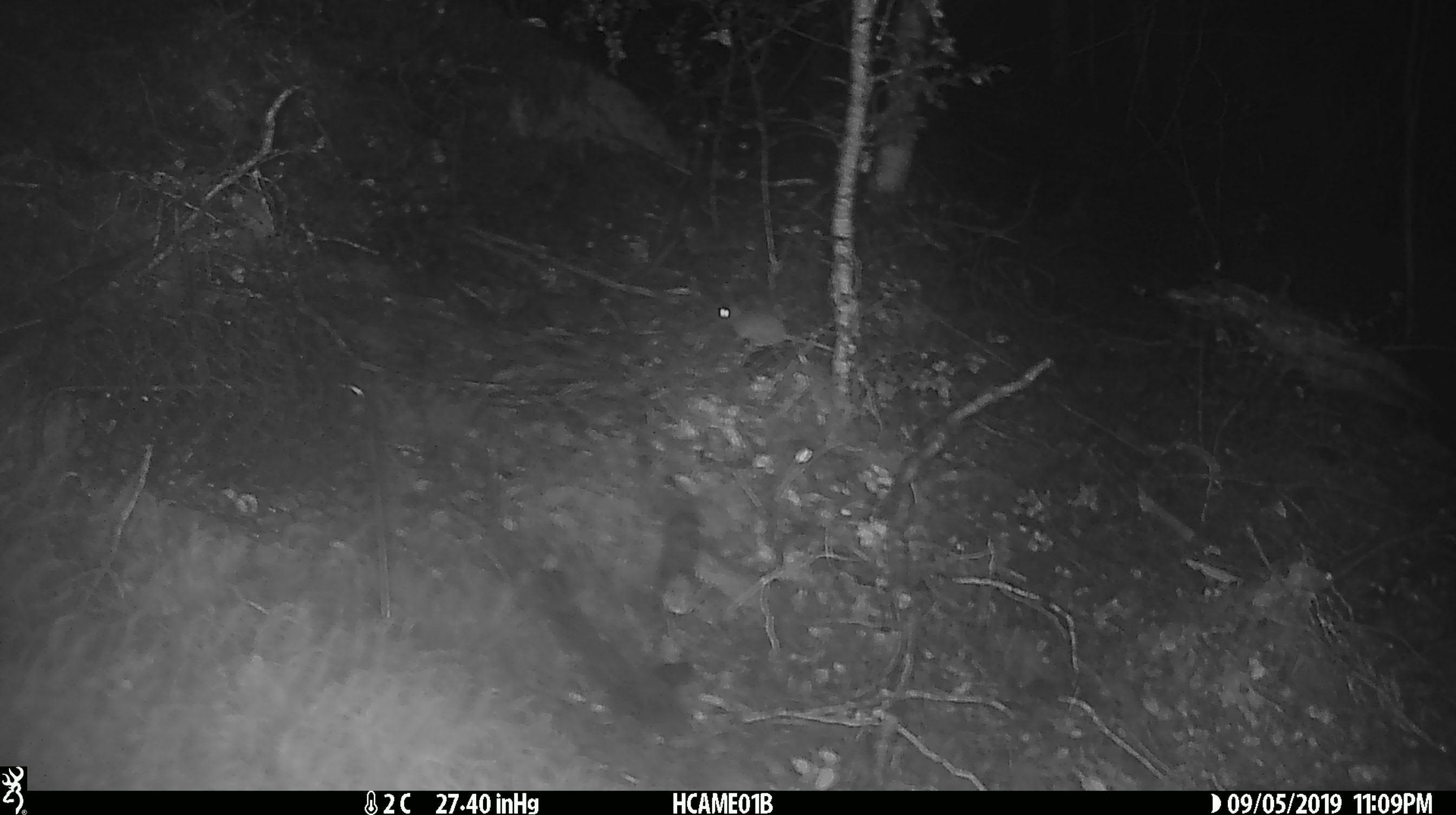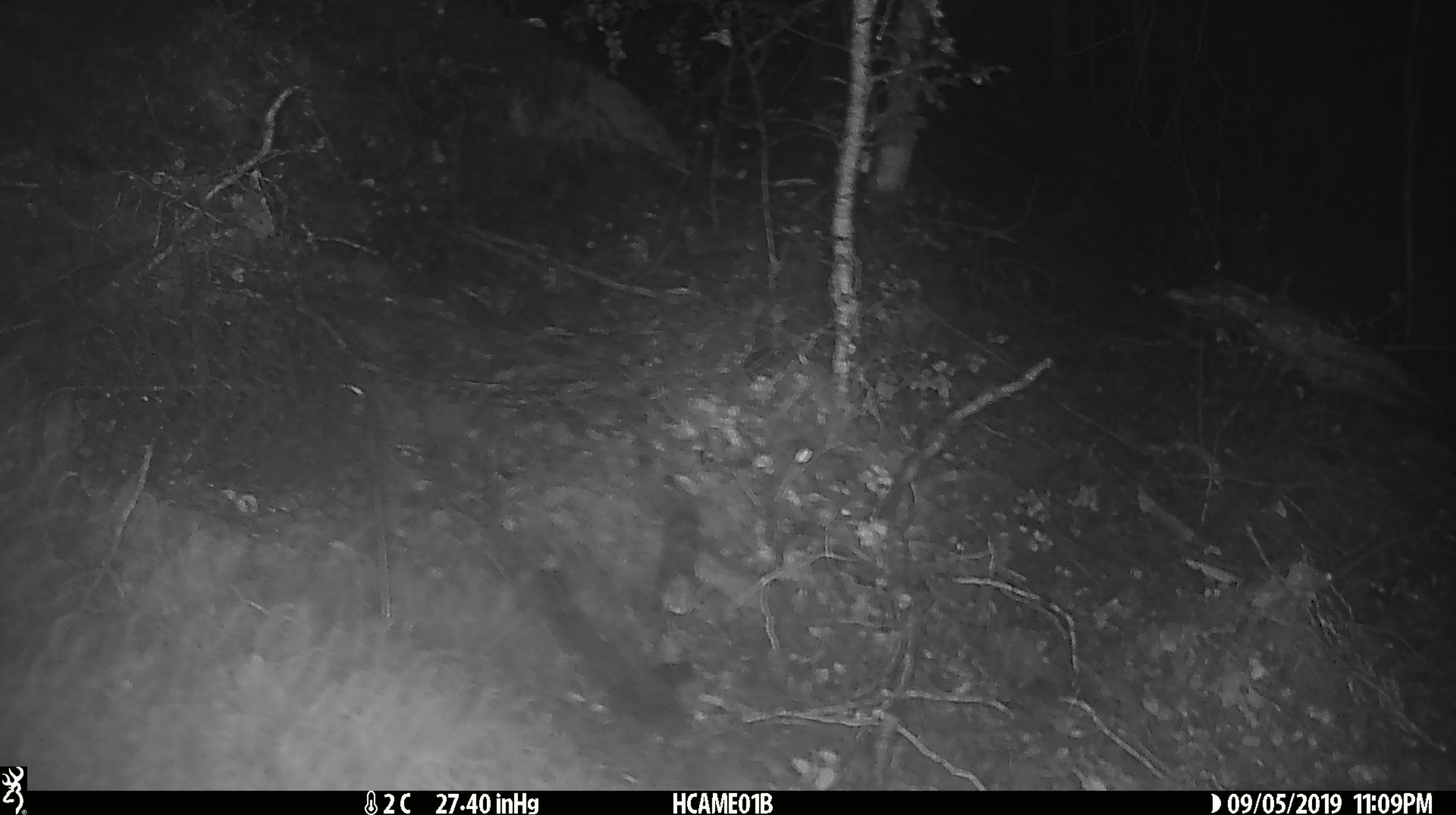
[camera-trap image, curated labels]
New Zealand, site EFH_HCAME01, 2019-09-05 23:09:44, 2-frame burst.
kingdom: Animalia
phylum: Chordata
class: Mammalia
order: Rodentia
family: Muridae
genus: Mus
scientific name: Mus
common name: mouse